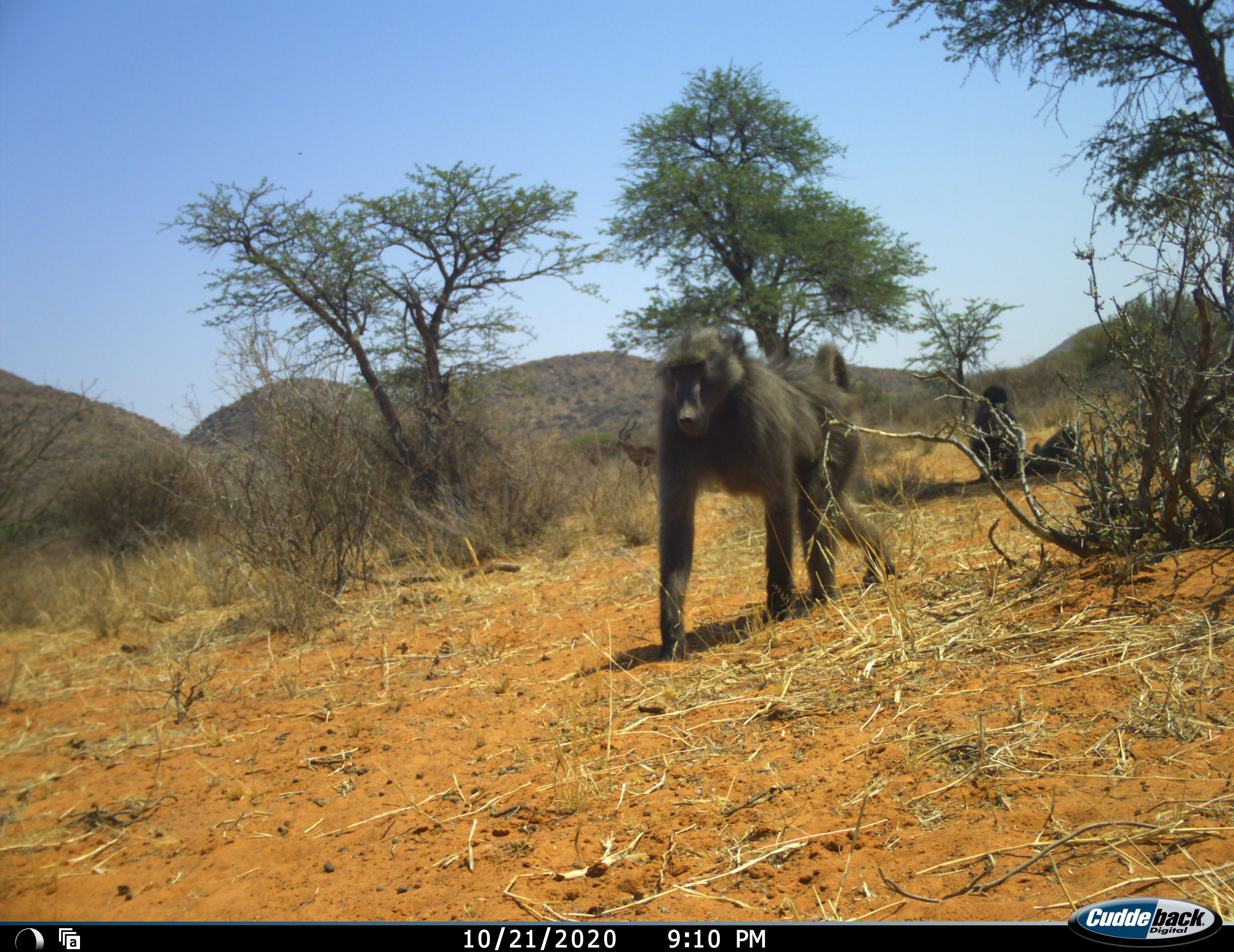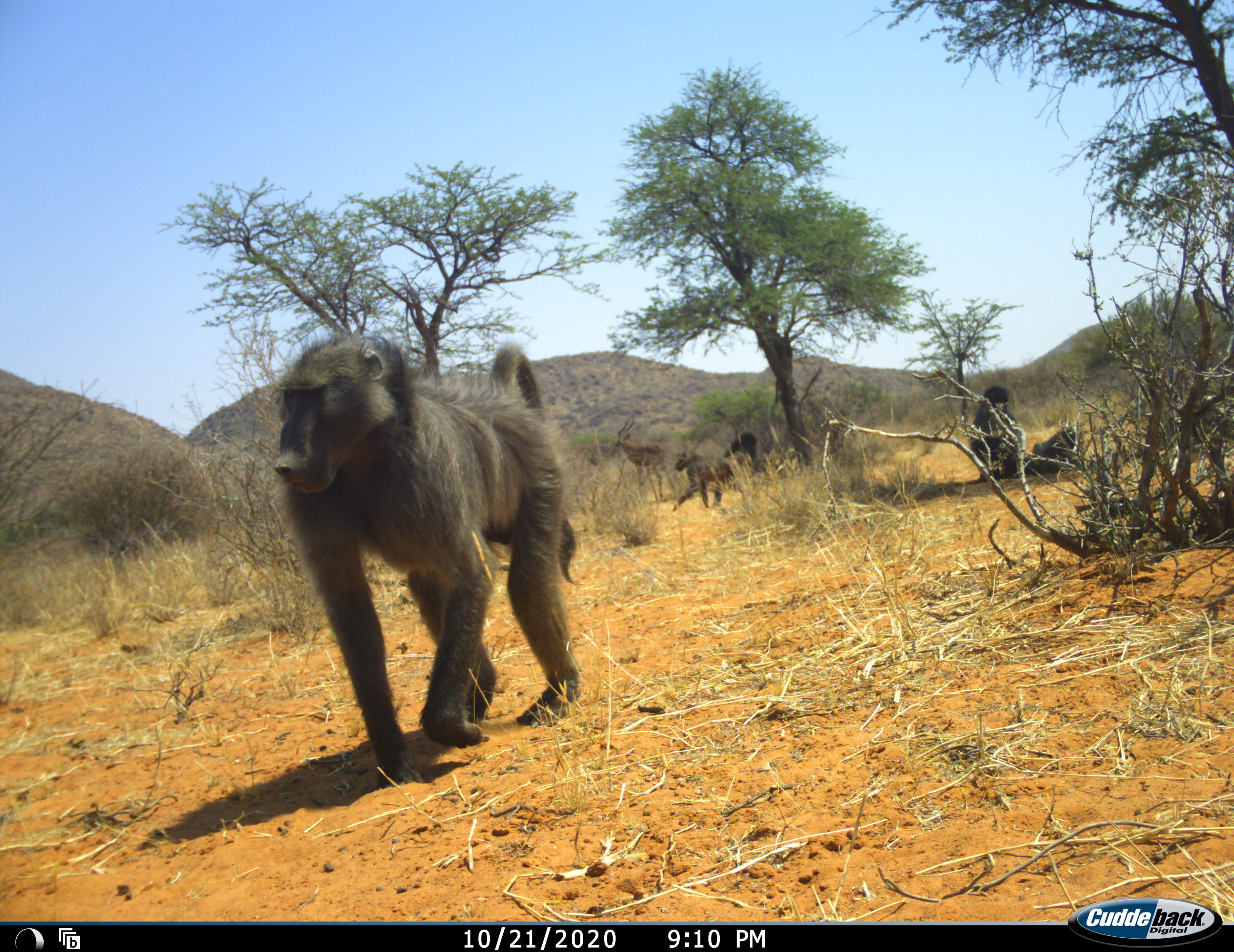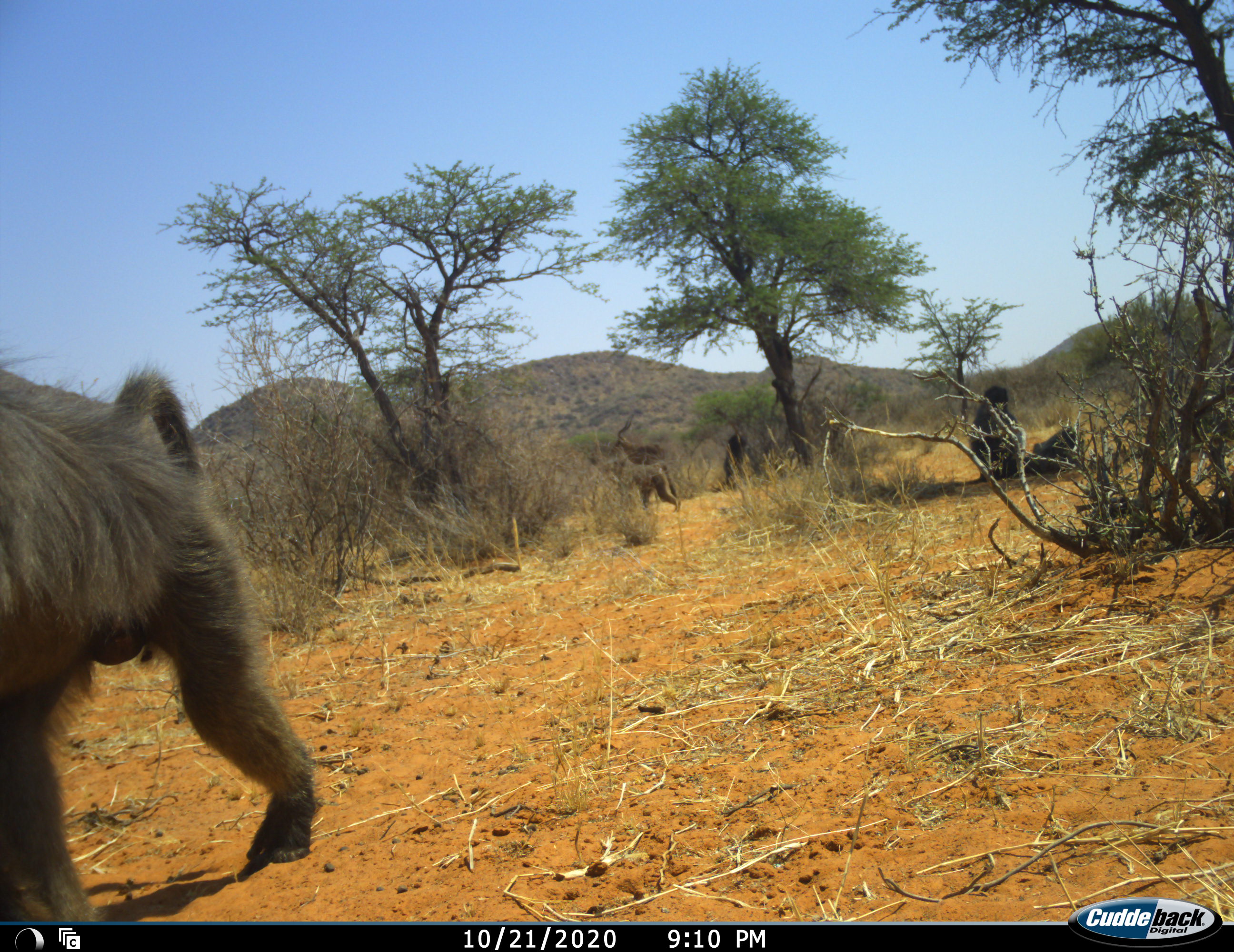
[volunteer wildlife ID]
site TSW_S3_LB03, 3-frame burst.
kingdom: Animalia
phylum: Chordata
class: Mammalia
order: Primates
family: Cercopithecidae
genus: Papio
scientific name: Papio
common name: baboon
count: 5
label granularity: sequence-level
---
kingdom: Animalia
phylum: Chordata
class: Mammalia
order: Artiodactyla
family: Bovidae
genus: Tragelaphus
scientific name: Tragelaphus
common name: kudu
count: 1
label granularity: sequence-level